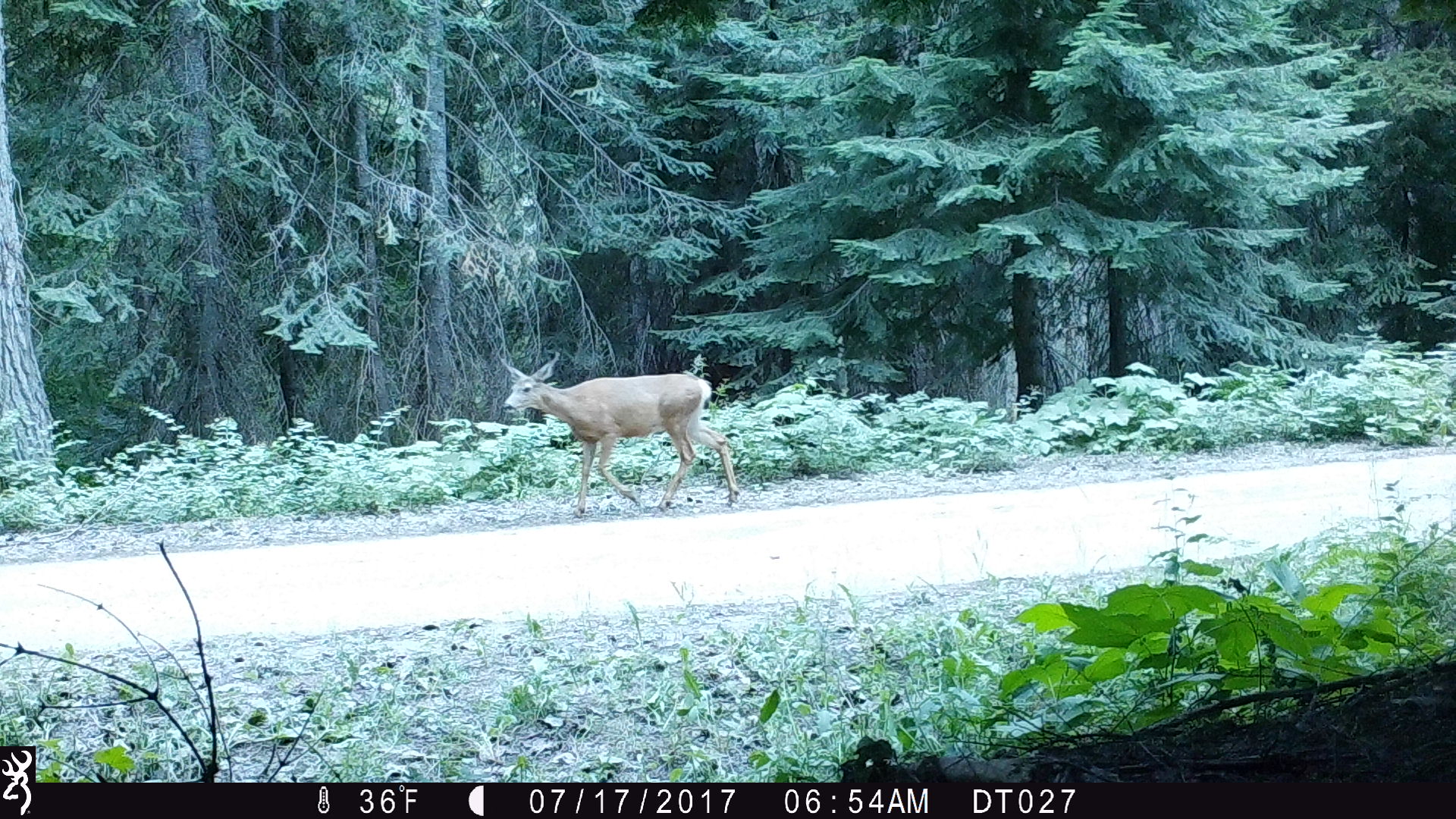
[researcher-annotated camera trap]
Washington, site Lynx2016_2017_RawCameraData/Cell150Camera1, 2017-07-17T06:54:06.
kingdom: Animalia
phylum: Chordata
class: Mammalia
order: Artiodactyla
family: Cervidae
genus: Odocoileus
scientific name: Odocoileus hemionus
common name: mule deer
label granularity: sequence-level